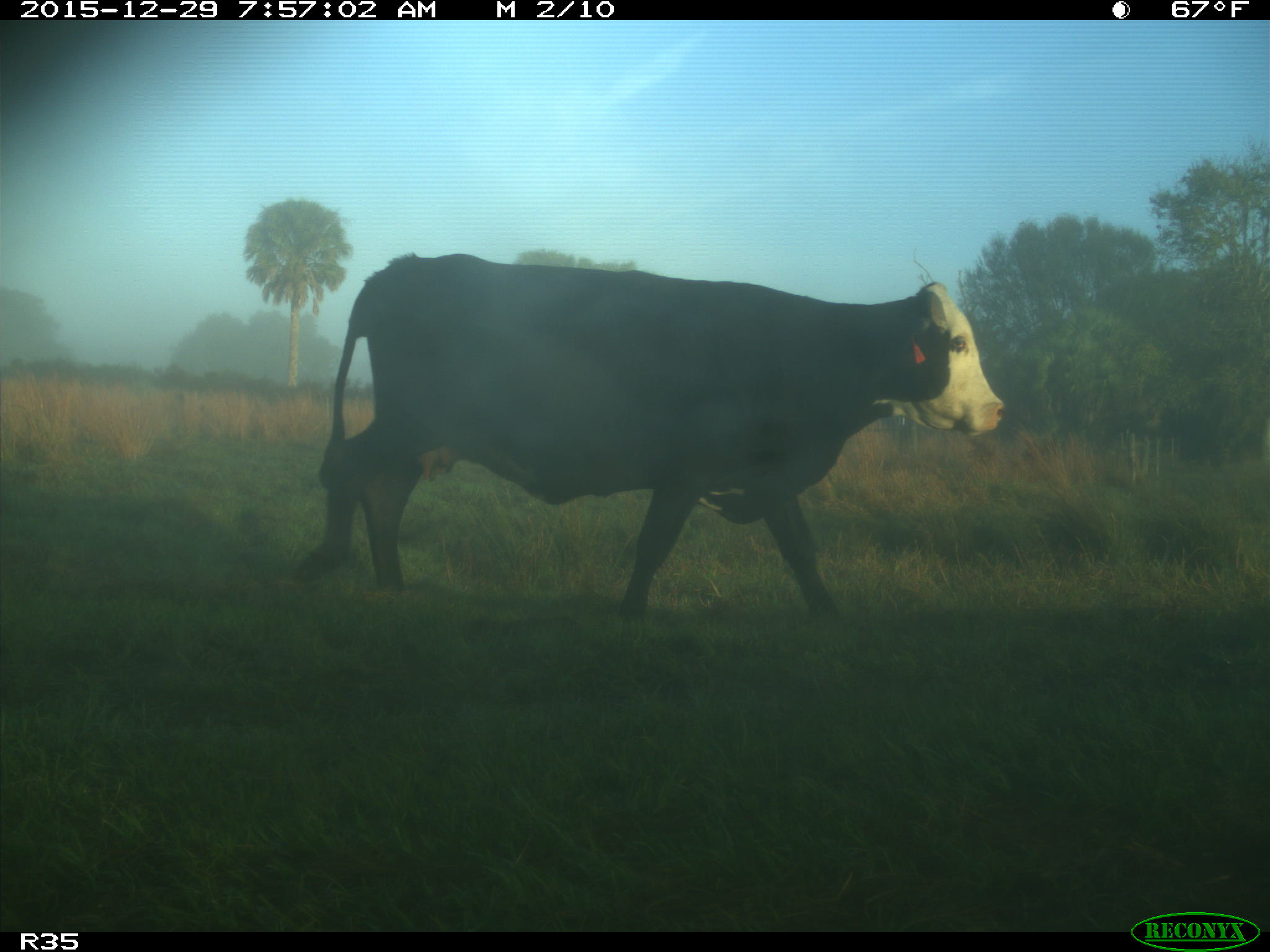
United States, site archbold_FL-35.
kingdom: Animalia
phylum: Chordata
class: Mammalia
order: Artiodactyla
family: Bovidae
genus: Bos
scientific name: Bos taurus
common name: domestic cow